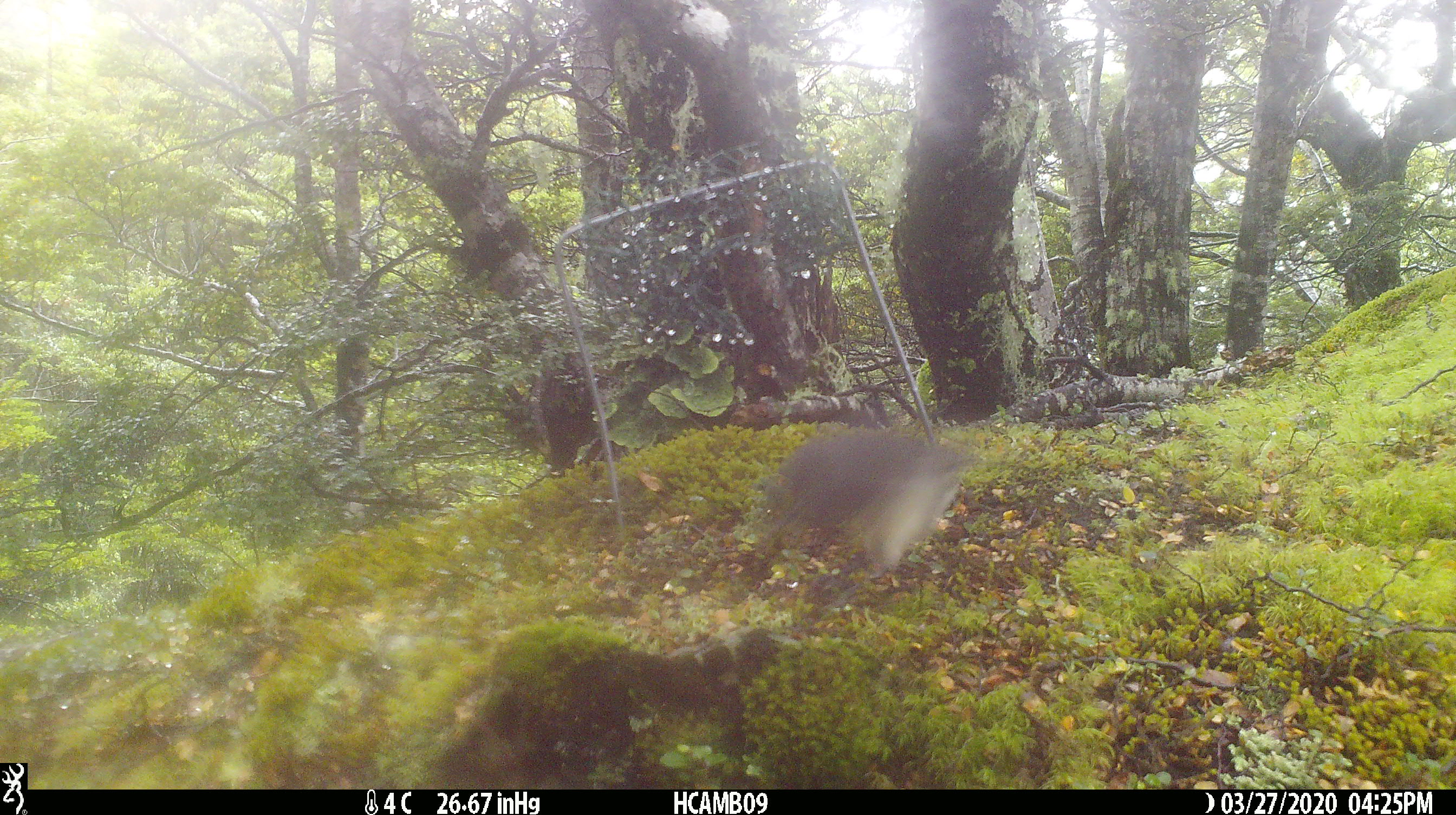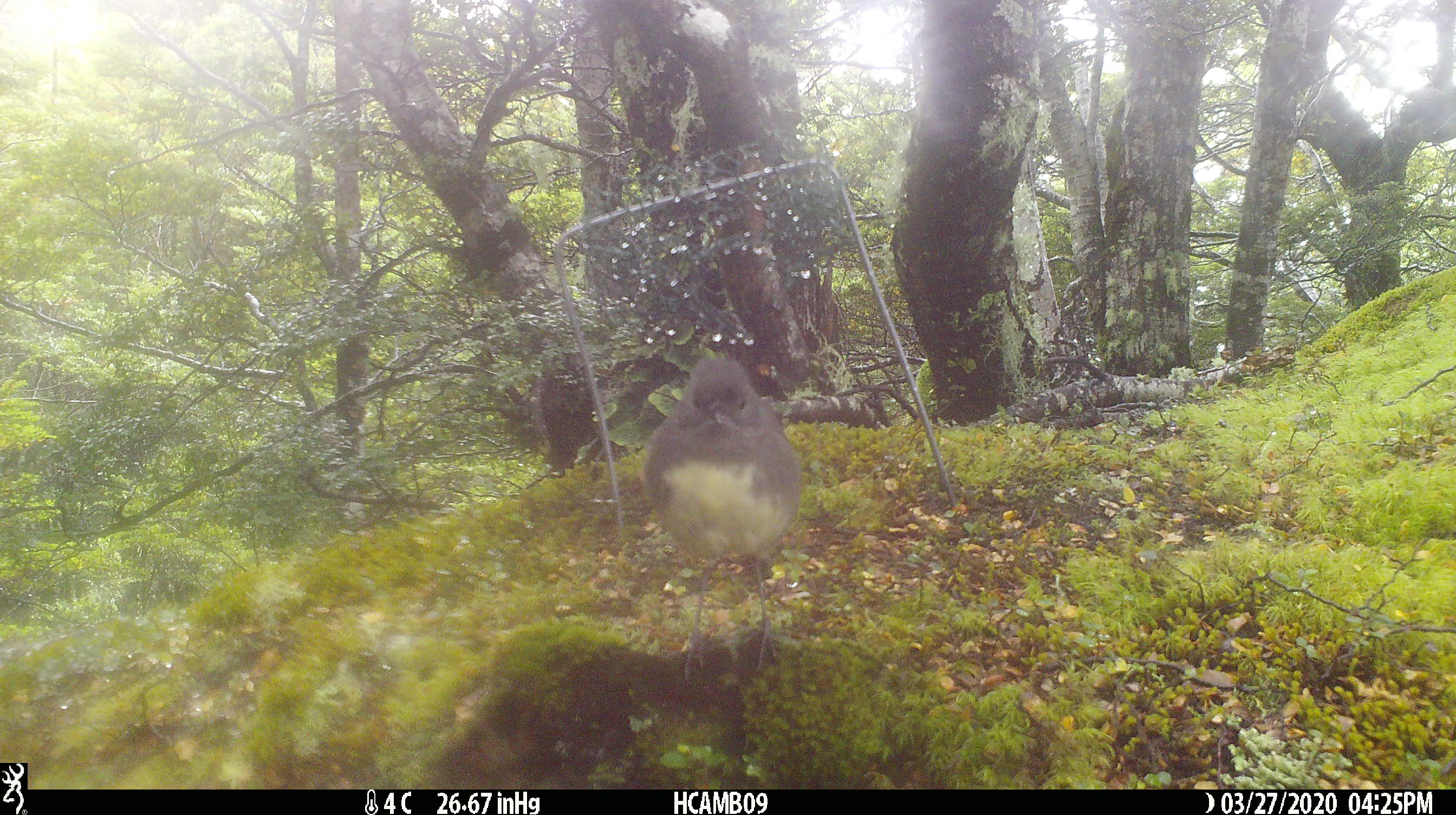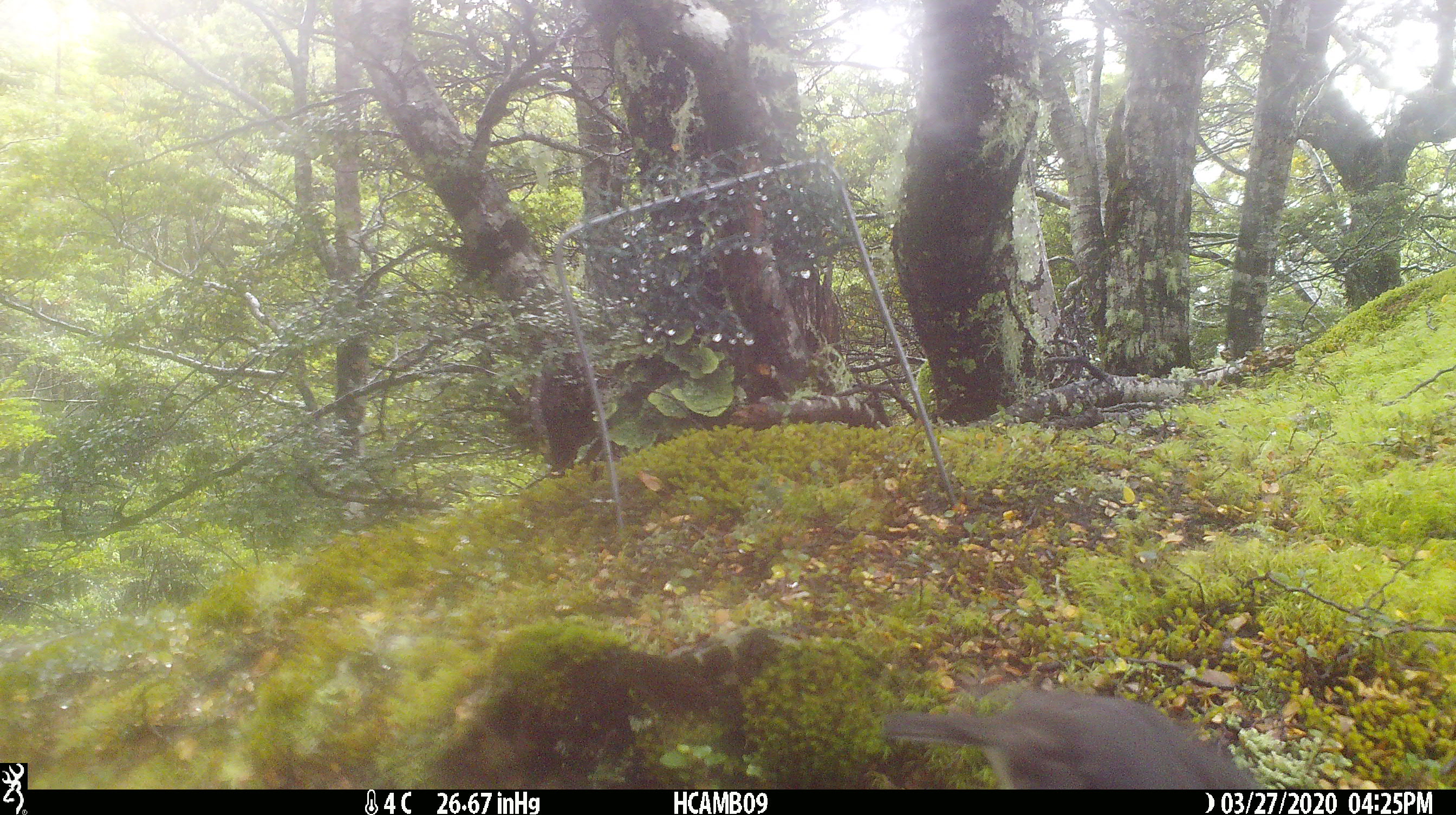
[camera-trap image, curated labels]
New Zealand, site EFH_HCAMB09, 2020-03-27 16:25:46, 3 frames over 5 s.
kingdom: Animalia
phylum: Chordata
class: Aves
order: Passeriformes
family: Petroicidae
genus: Petroica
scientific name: Petroica australis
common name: new zealand robin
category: robin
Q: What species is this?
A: Robin (new zealand robin) (Petroica australis).